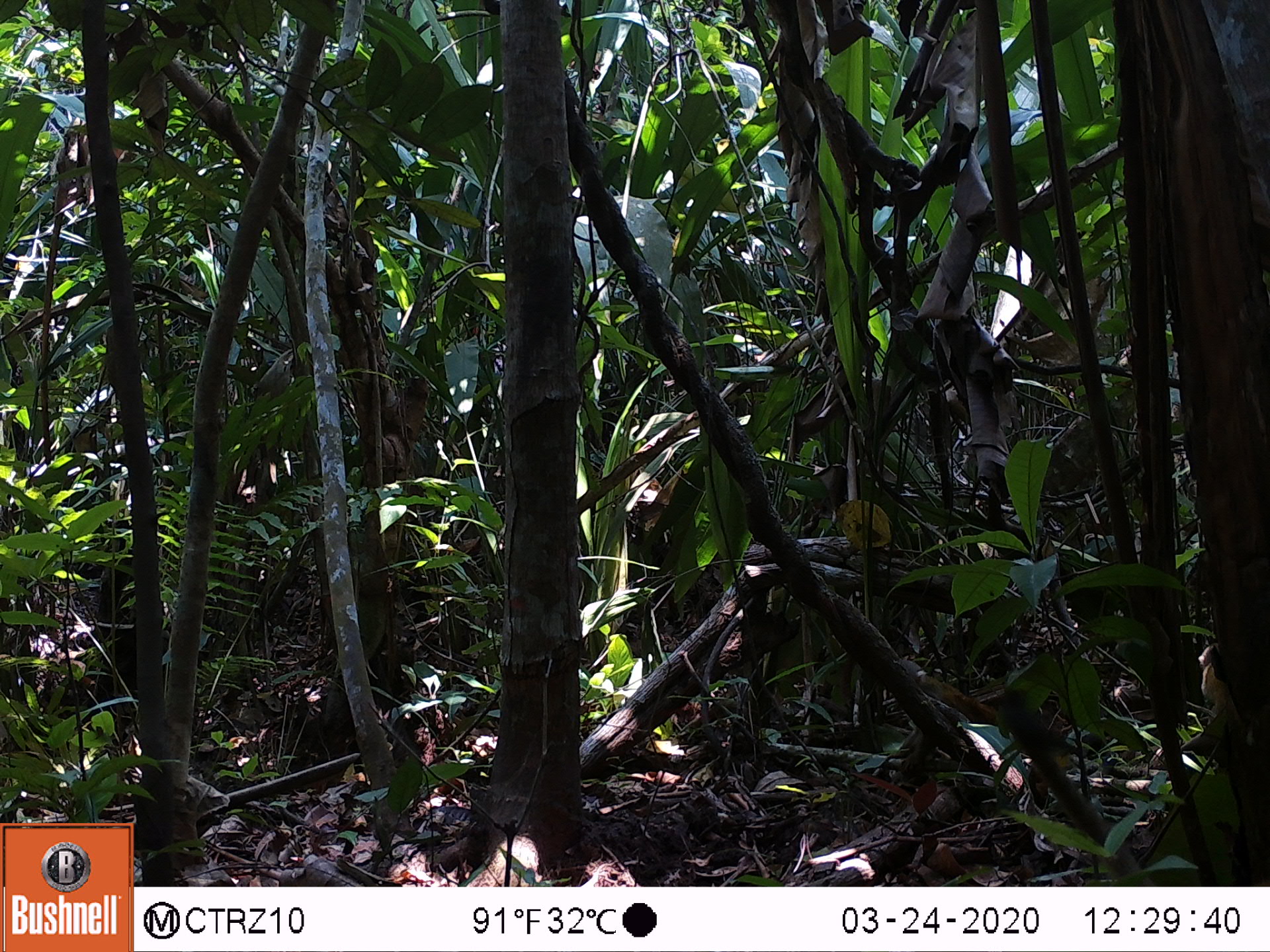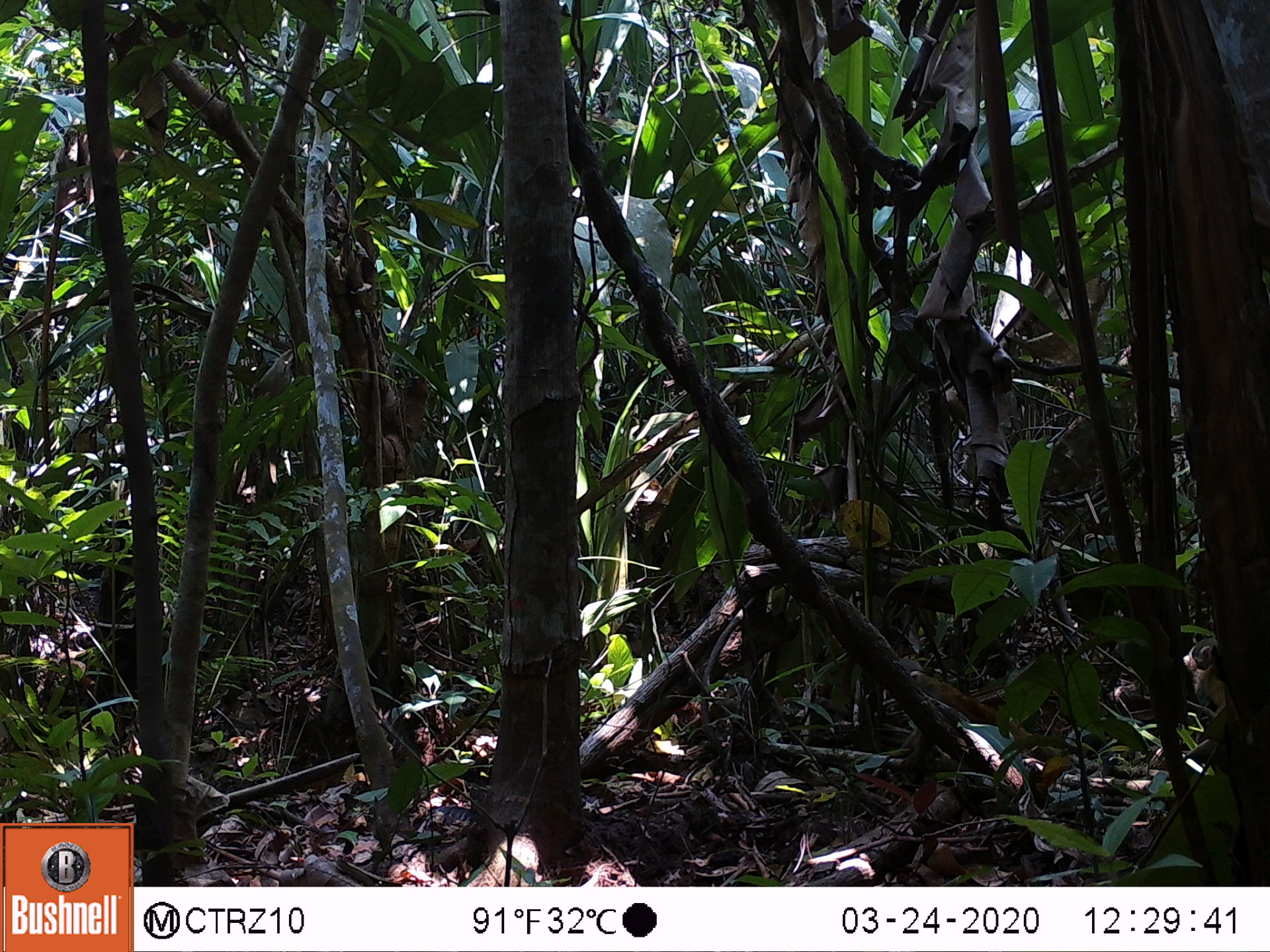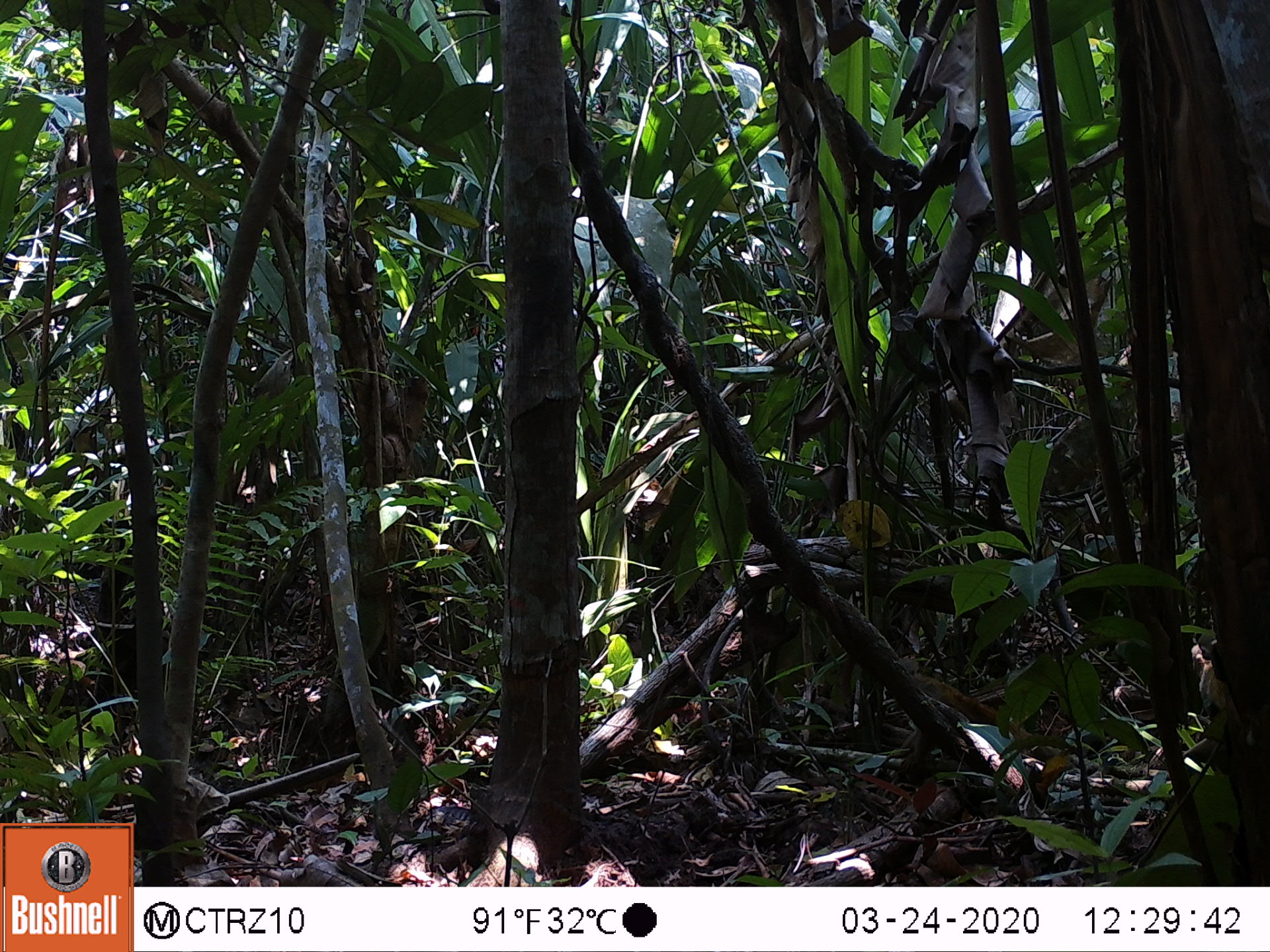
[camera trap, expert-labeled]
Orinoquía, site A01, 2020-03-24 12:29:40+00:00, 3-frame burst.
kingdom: Animalia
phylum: Chordata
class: Mammalia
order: Primates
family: Cebidae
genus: Saimiri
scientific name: Saimiri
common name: squirrel monkey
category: unknown squirrel monkey